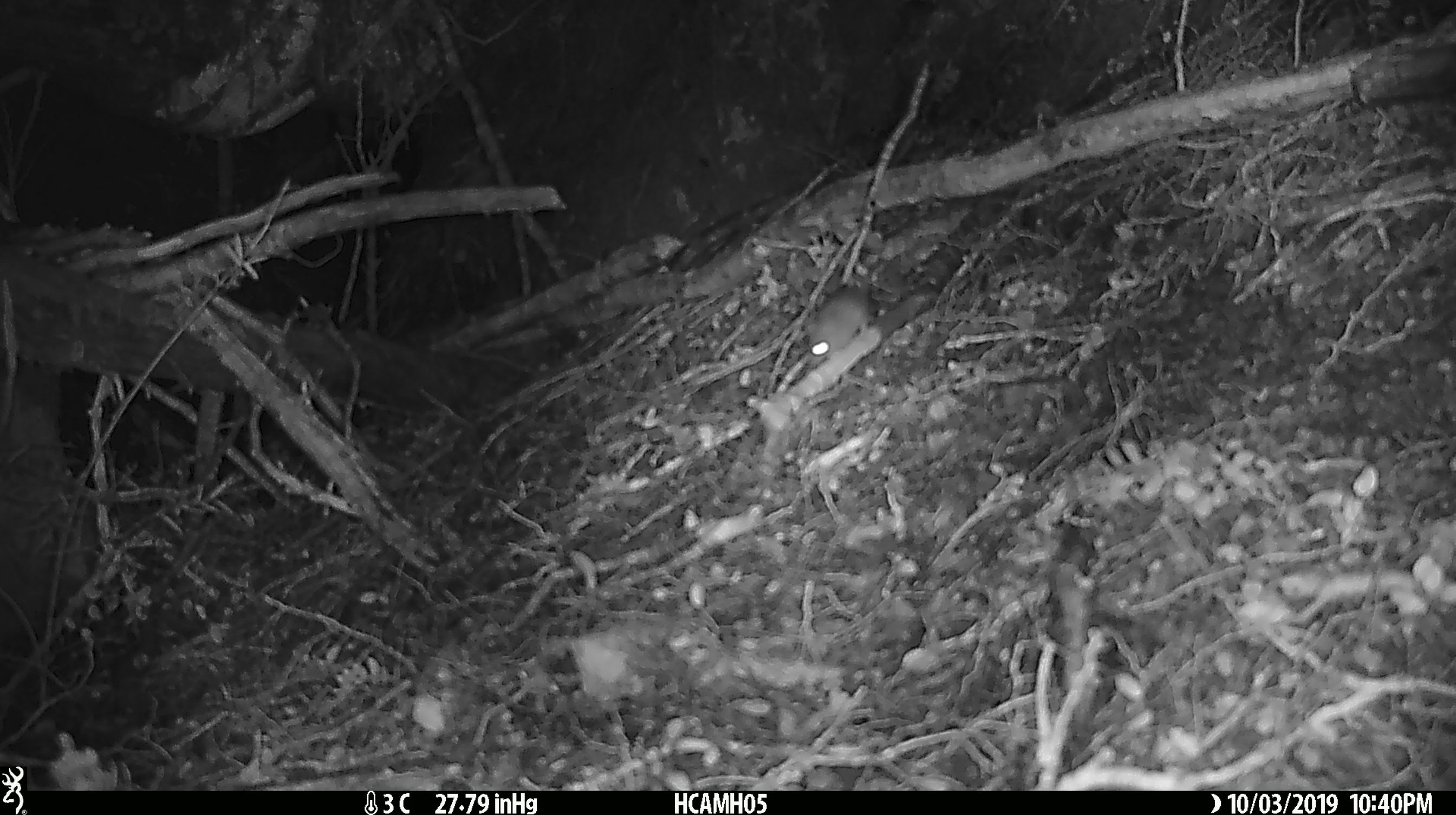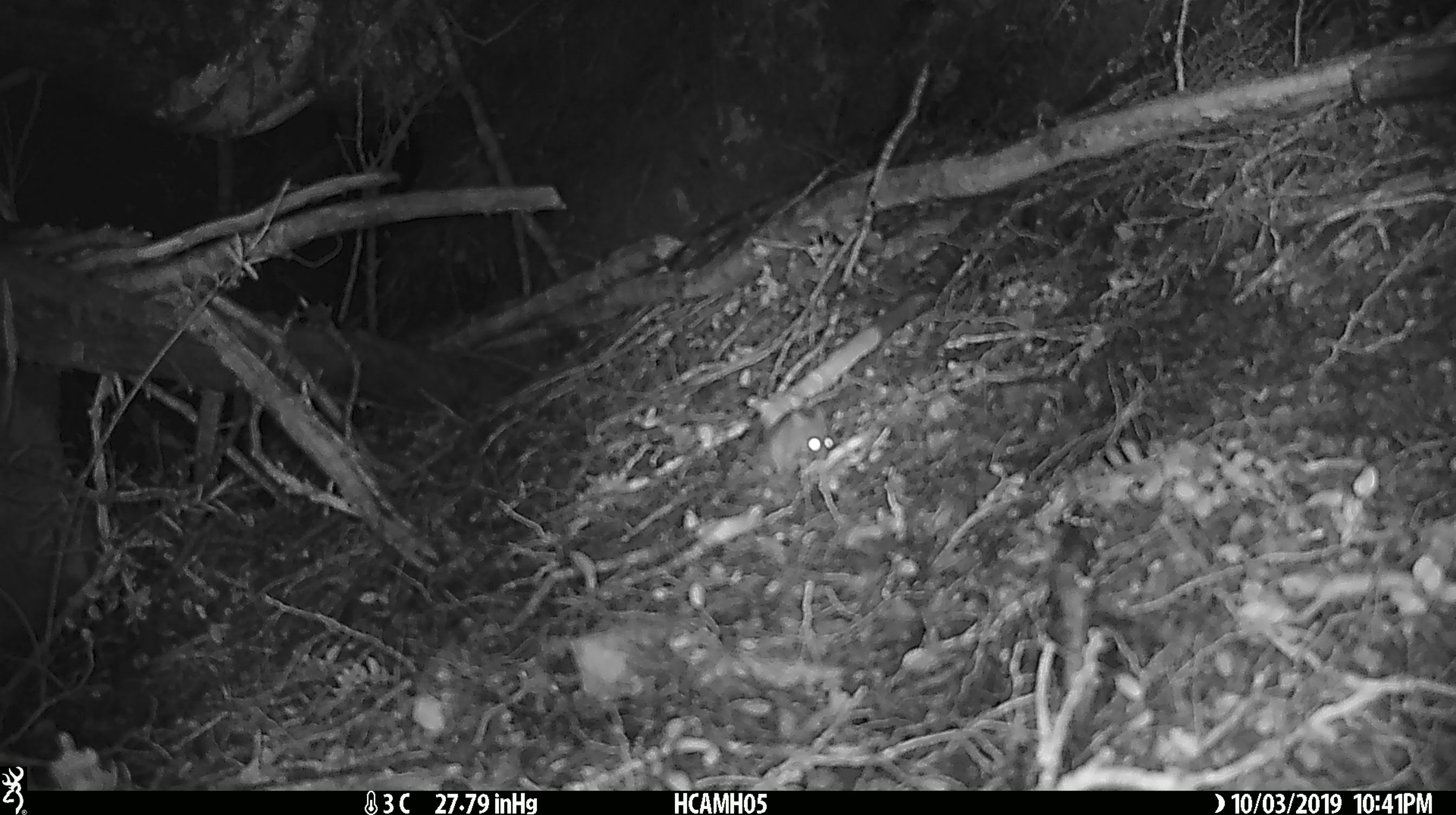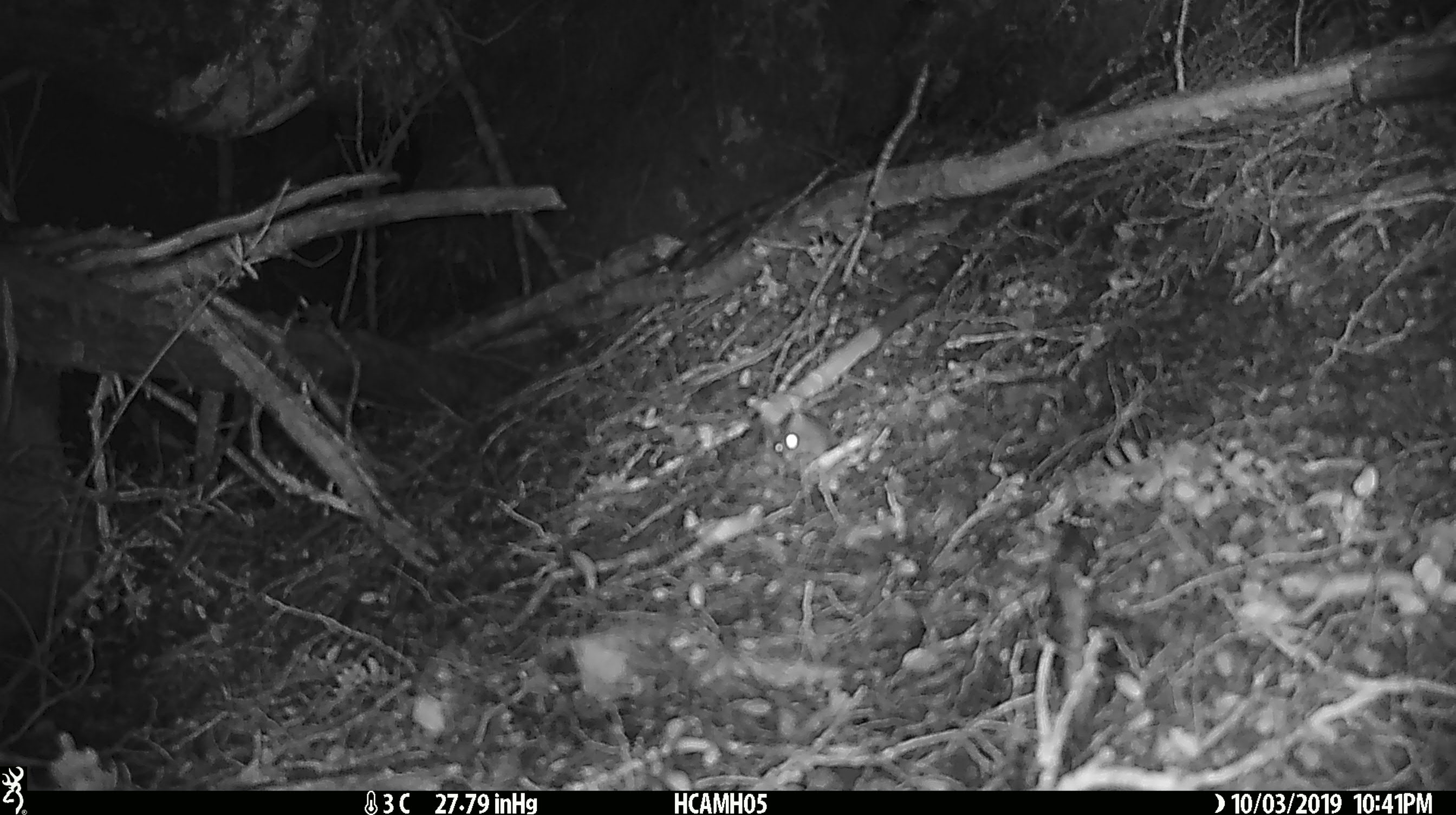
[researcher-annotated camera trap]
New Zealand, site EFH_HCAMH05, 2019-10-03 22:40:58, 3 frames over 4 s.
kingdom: Animalia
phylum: Chordata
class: Mammalia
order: Rodentia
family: Muridae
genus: Mus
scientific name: Mus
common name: mouse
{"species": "mouse (Mus)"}